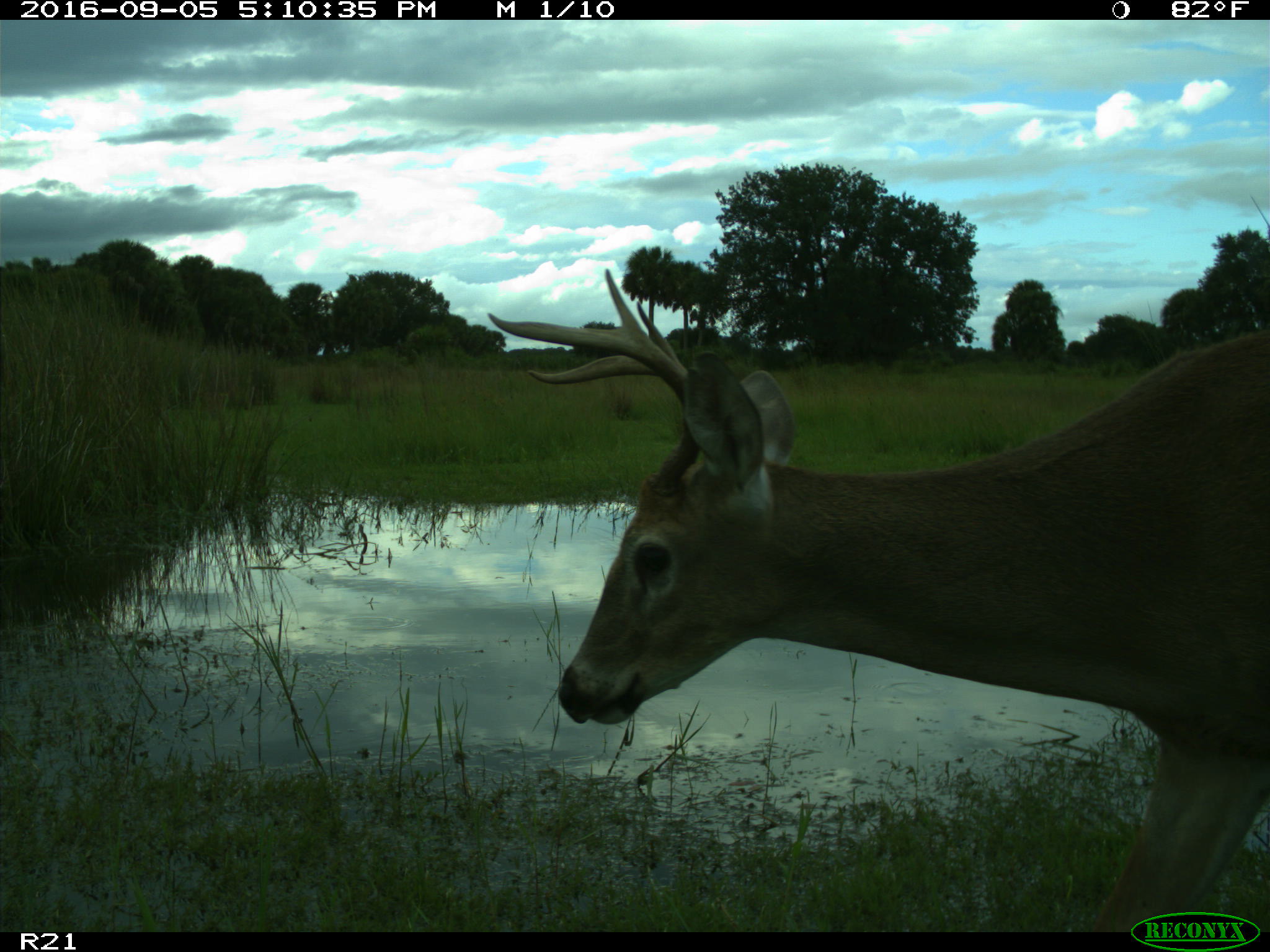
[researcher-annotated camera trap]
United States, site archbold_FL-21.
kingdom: Animalia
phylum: Chordata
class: Mammalia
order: Artiodactyla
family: Cervidae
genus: Odocoileus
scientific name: Odocoileus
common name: deer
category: unidentified deer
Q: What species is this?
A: Unidentified deer (deer) (Odocoileus).